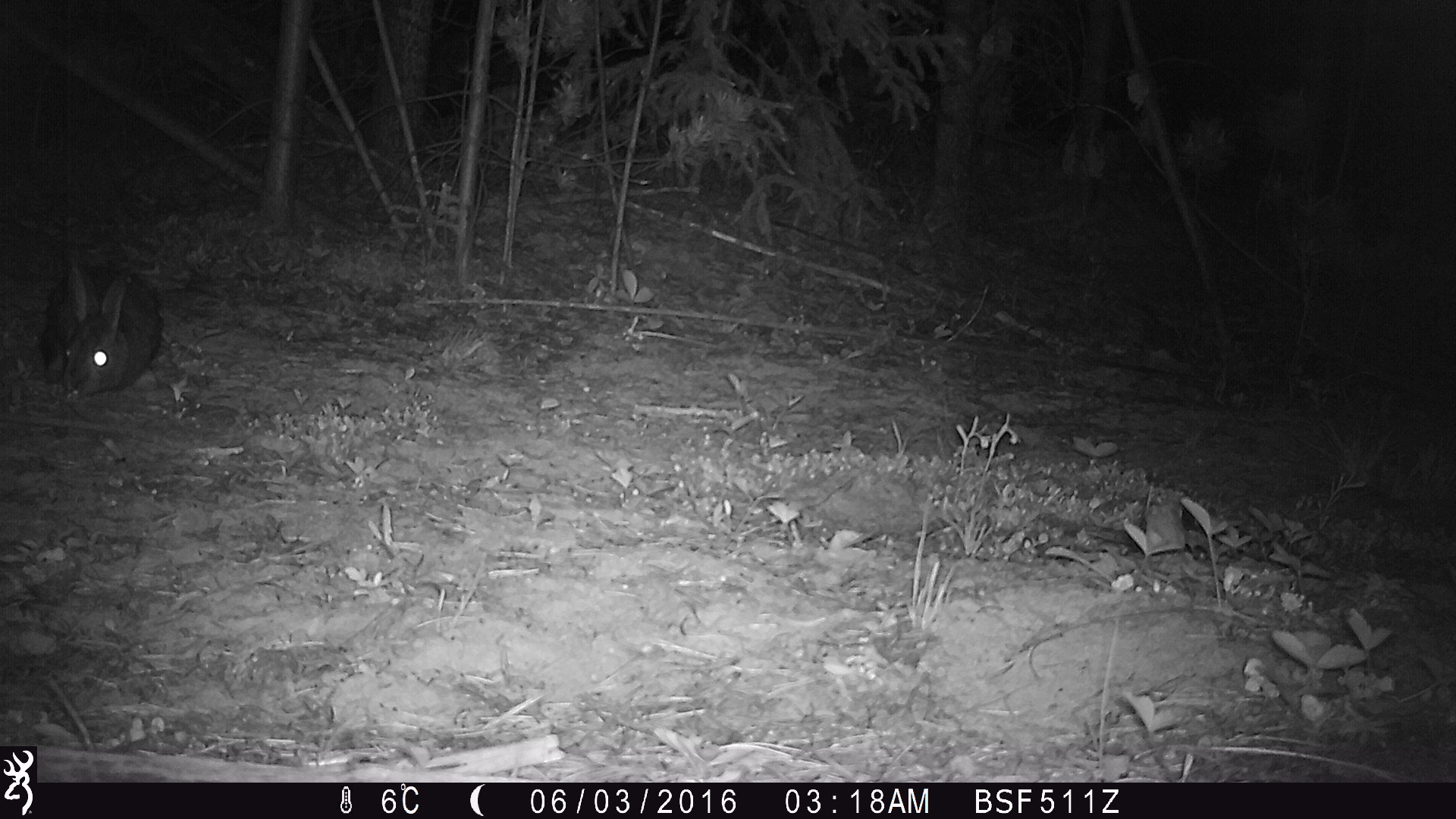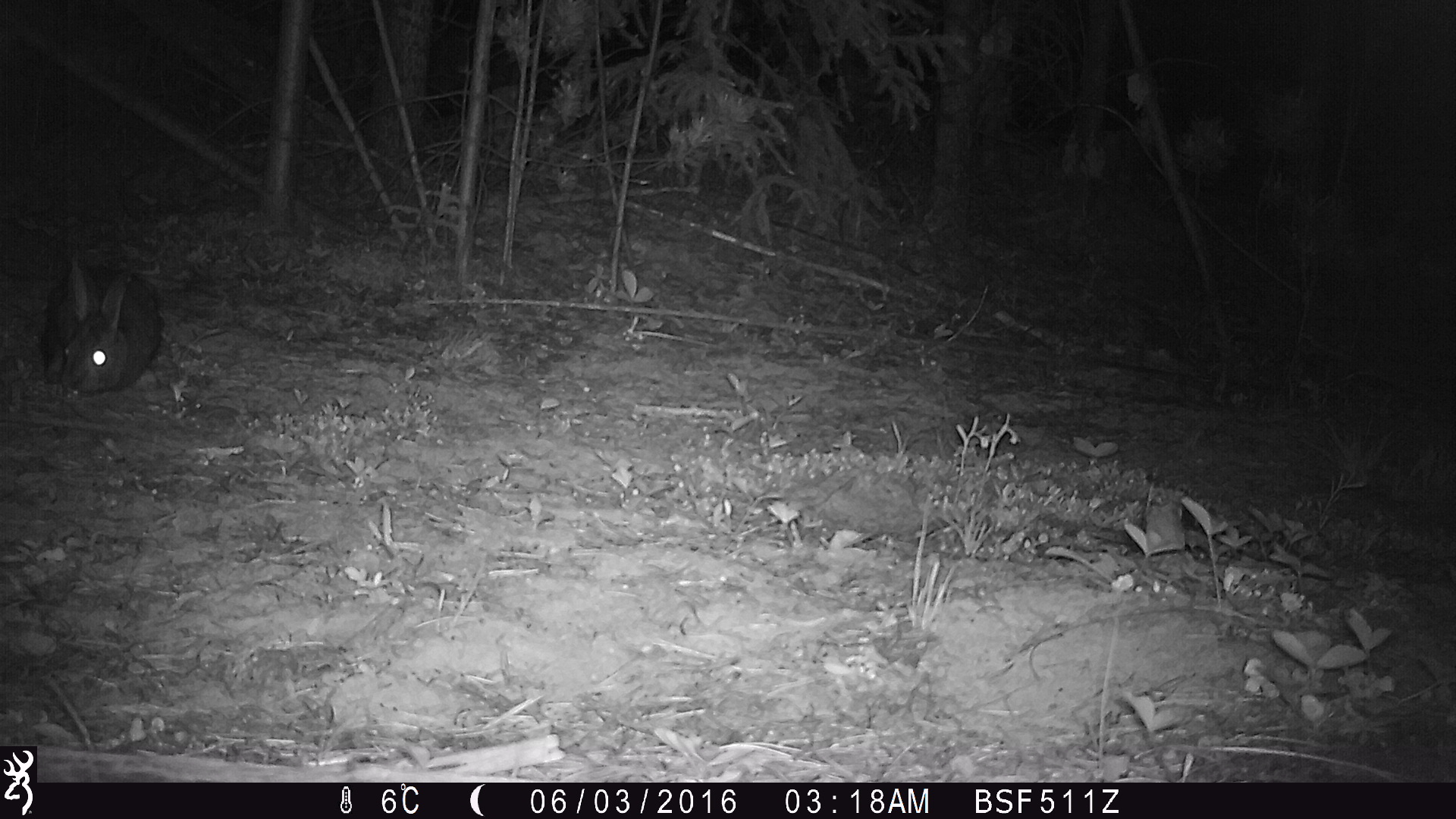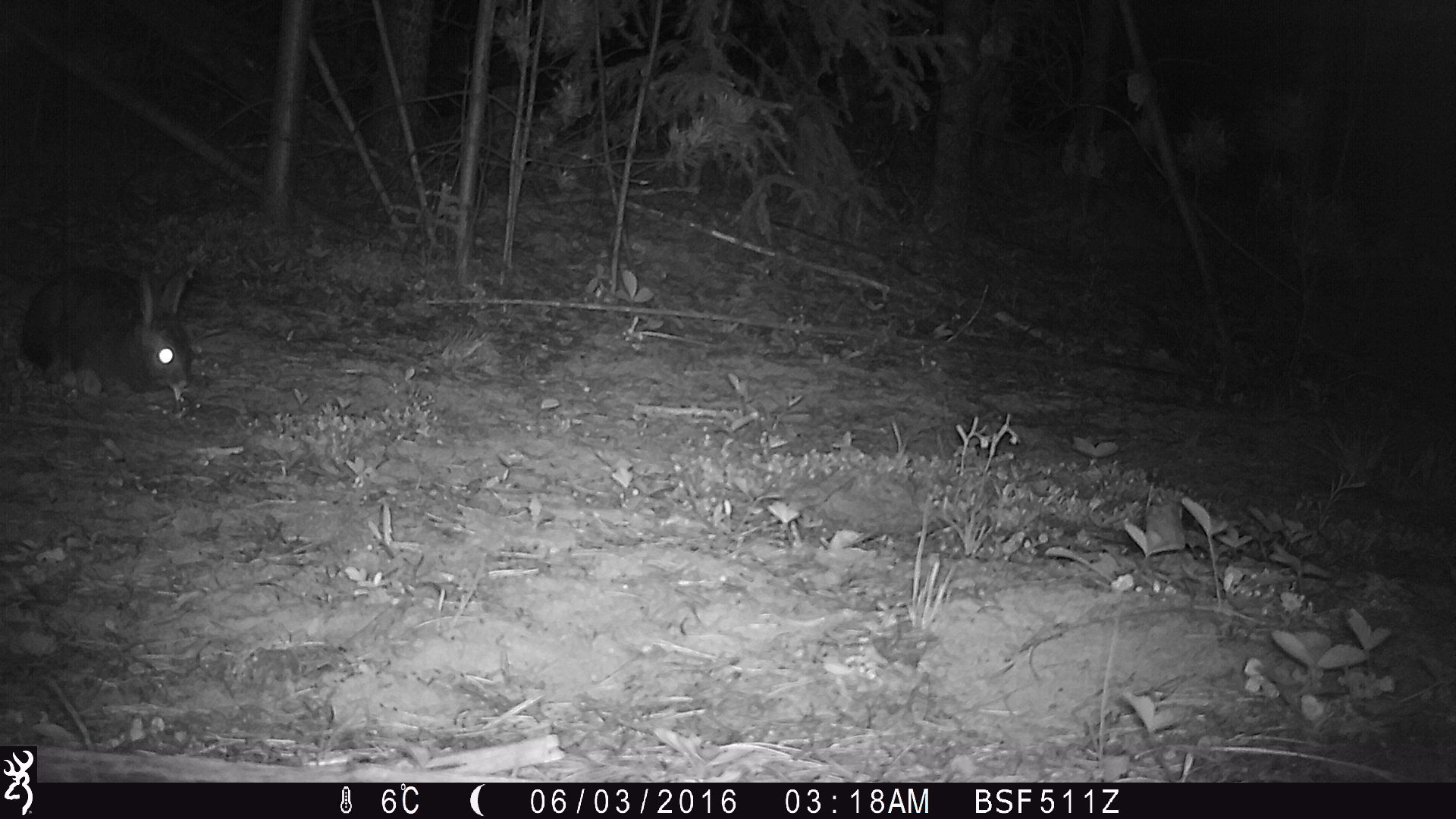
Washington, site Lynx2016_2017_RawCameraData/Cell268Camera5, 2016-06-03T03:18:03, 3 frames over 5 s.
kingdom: Animalia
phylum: Chordata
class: Mammalia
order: Lagomorpha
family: Leporidae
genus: Lepus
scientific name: Lepus americanus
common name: snowshoe hare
Lepus americanus (snowshoe hare). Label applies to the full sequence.